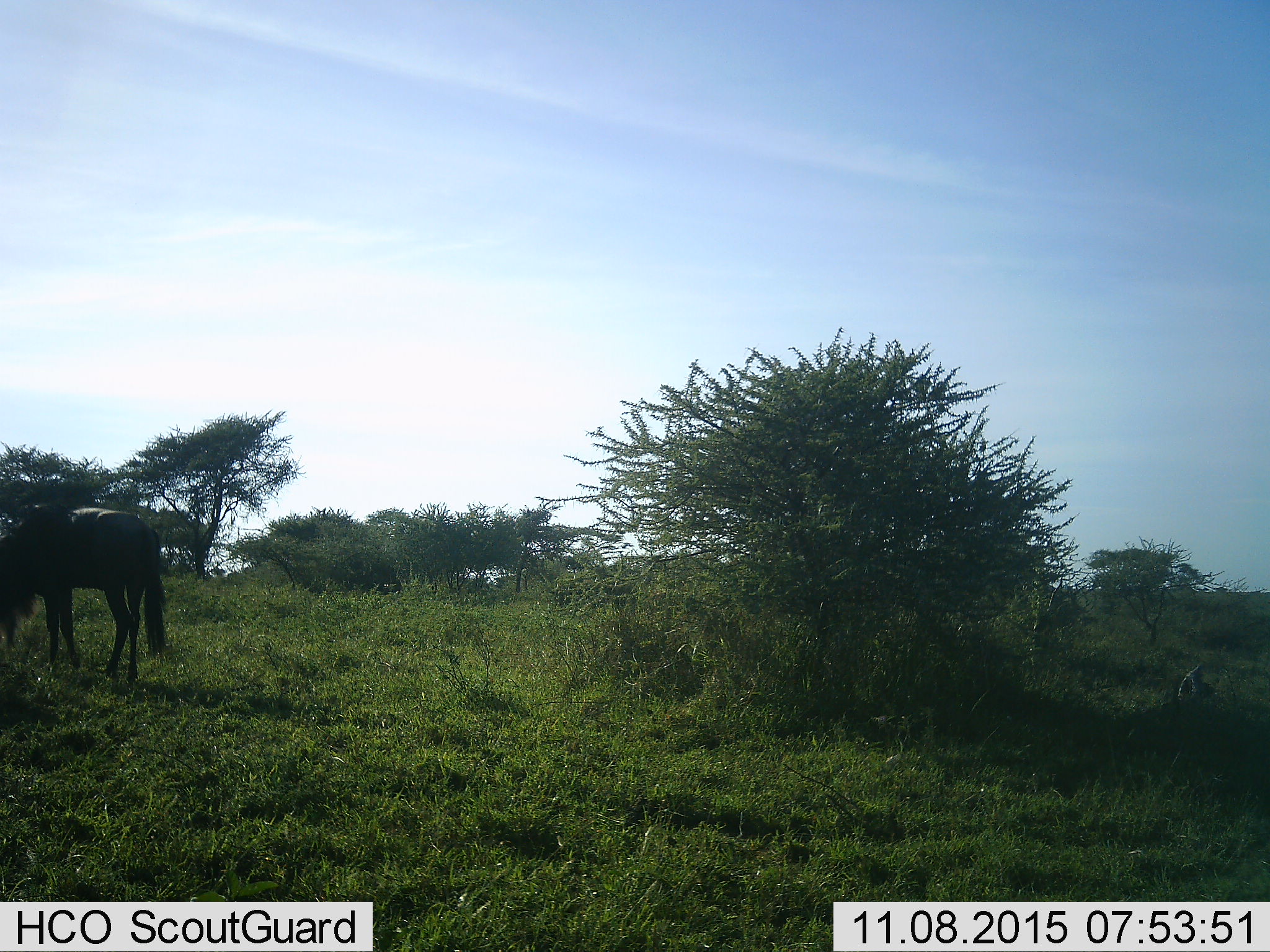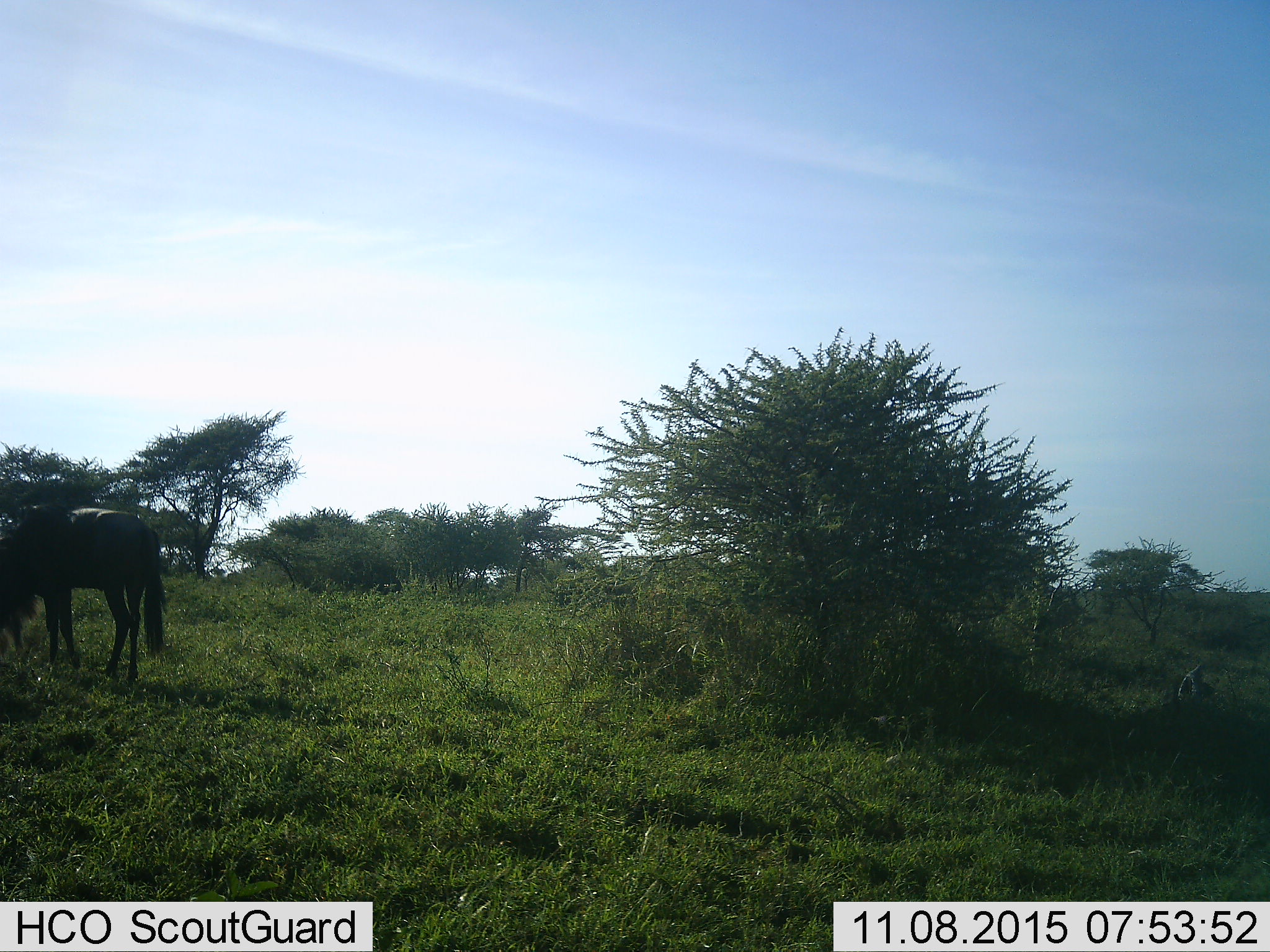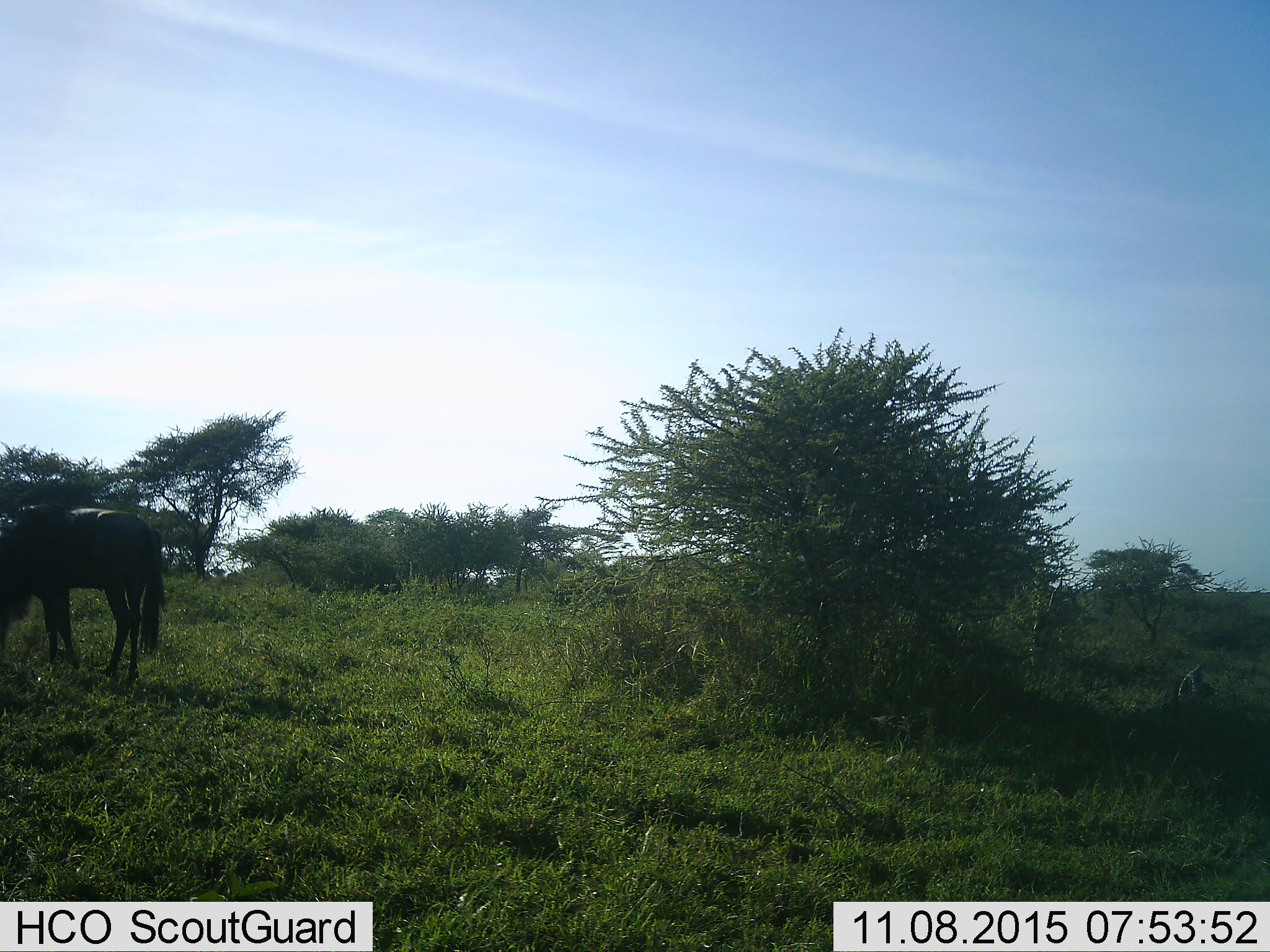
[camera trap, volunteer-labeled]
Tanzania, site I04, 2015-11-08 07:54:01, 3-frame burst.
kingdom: Animalia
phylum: Chordata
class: Mammalia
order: Artiodactyla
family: Bovidae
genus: Connochaetes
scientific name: Connochaetes taurinus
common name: blue wildebeest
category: wildebeest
Wildebeest (blue wildebeest) (Connochaetes taurinus), count 1. Behavior (volunteer vote fractions): standing 29%, resting 0%, moving 14%, interacting 0%. Young present (vote fraction): 0%. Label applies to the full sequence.